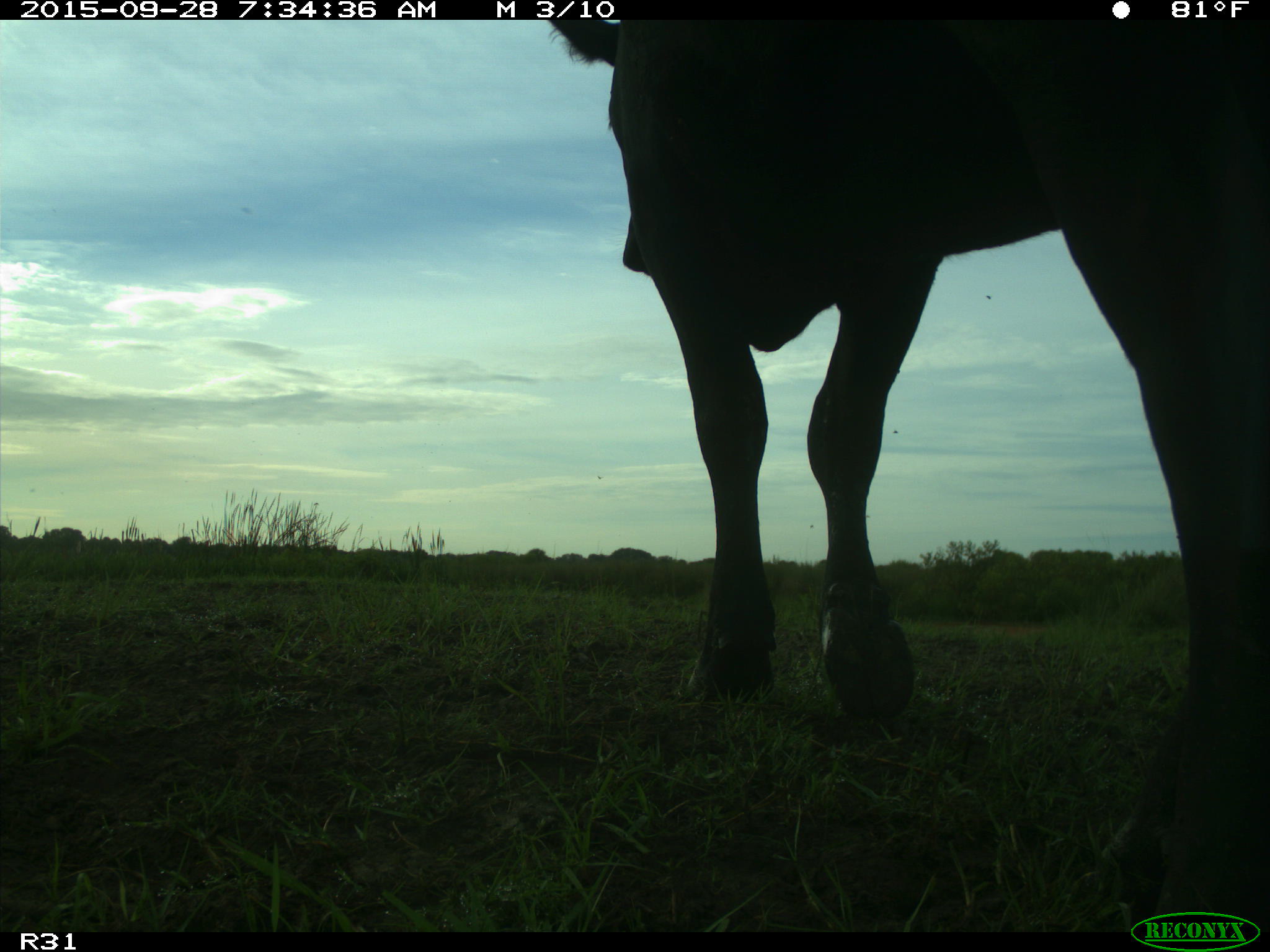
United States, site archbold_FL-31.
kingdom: Animalia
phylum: Chordata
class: Mammalia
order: Artiodactyla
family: Bovidae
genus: Bos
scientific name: Bos taurus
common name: domestic cow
Bos taurus (domestic cow).